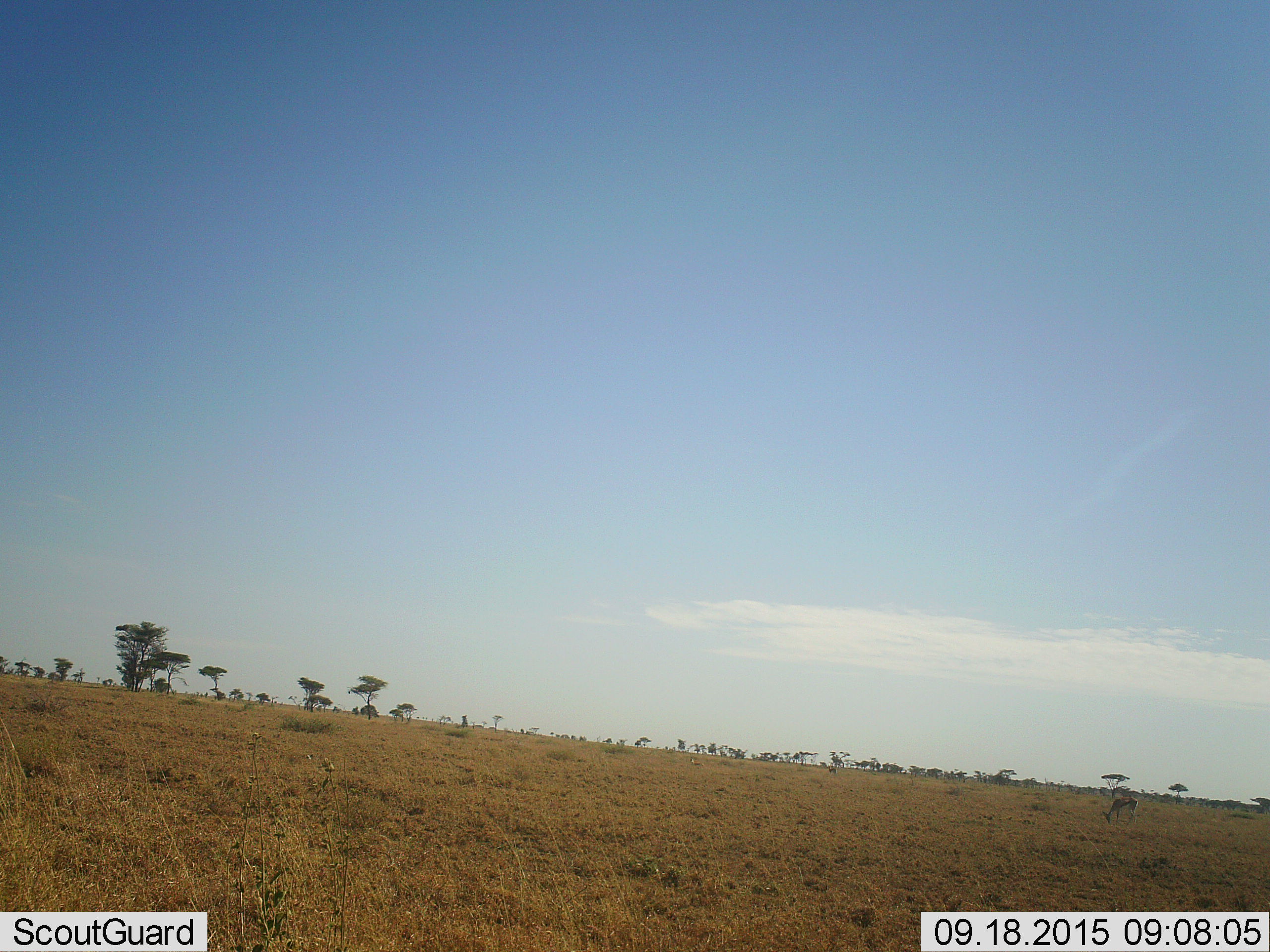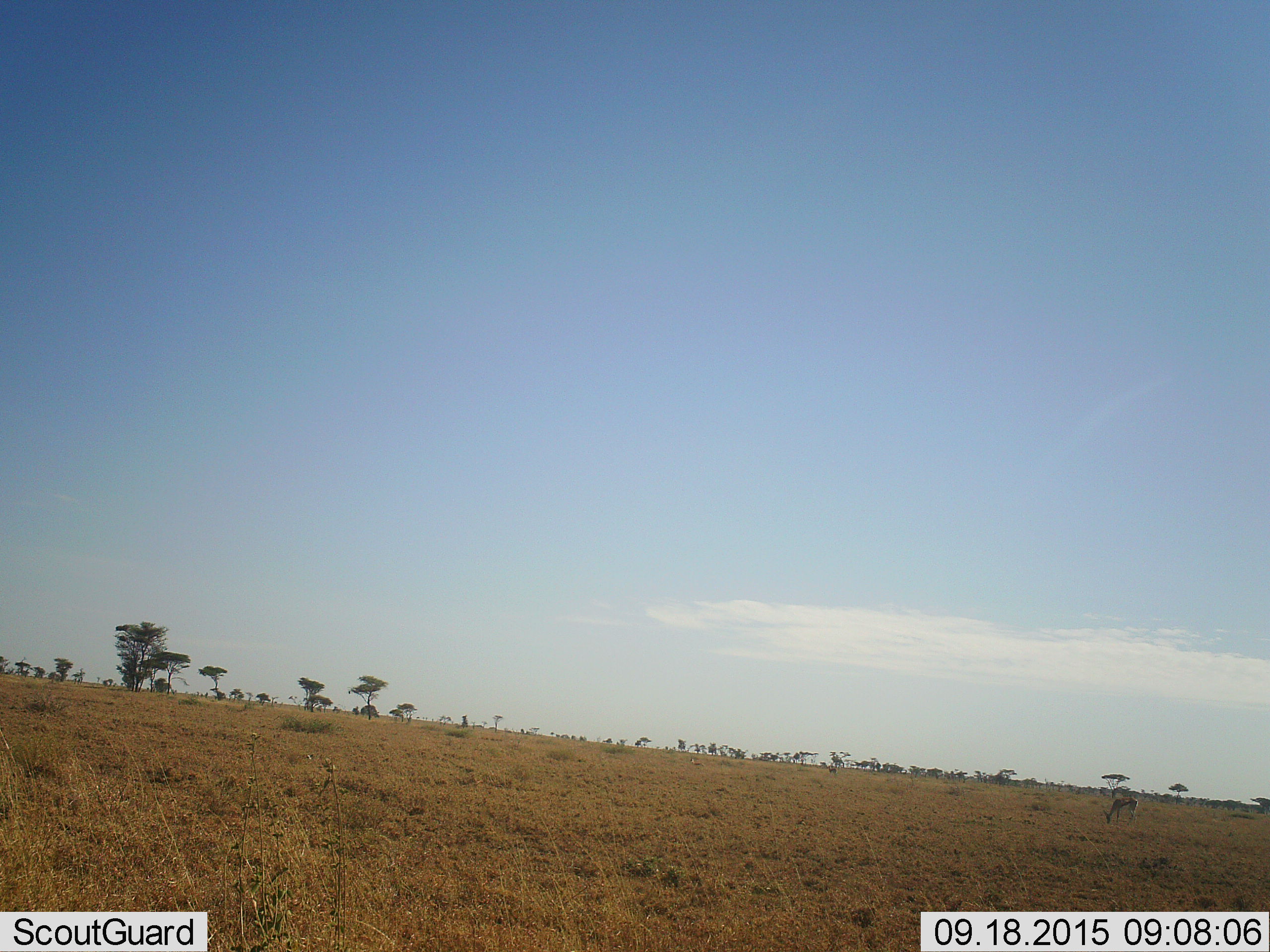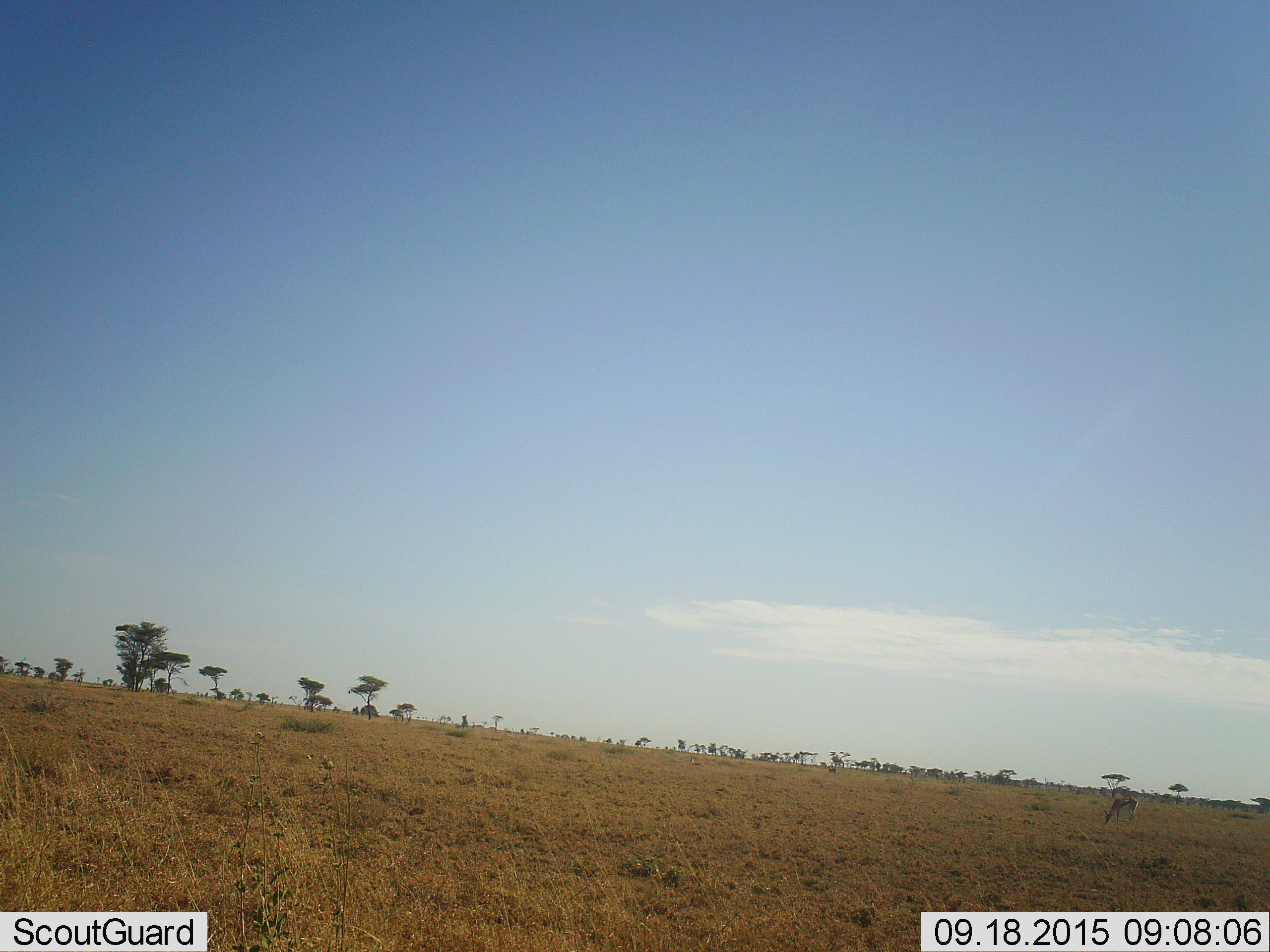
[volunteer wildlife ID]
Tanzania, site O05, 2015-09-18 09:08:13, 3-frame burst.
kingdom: Animalia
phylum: Chordata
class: Mammalia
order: Artiodactyla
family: Bovidae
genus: Eudorcas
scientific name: Eudorcas thomsonii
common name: thomson's gazelle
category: gazellethomsons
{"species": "gazellethomsons (thomson's gazelle) (Eudorcas thomsonii)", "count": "3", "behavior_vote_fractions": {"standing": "33%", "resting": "33%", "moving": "17%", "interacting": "0%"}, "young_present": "0%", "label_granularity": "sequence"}